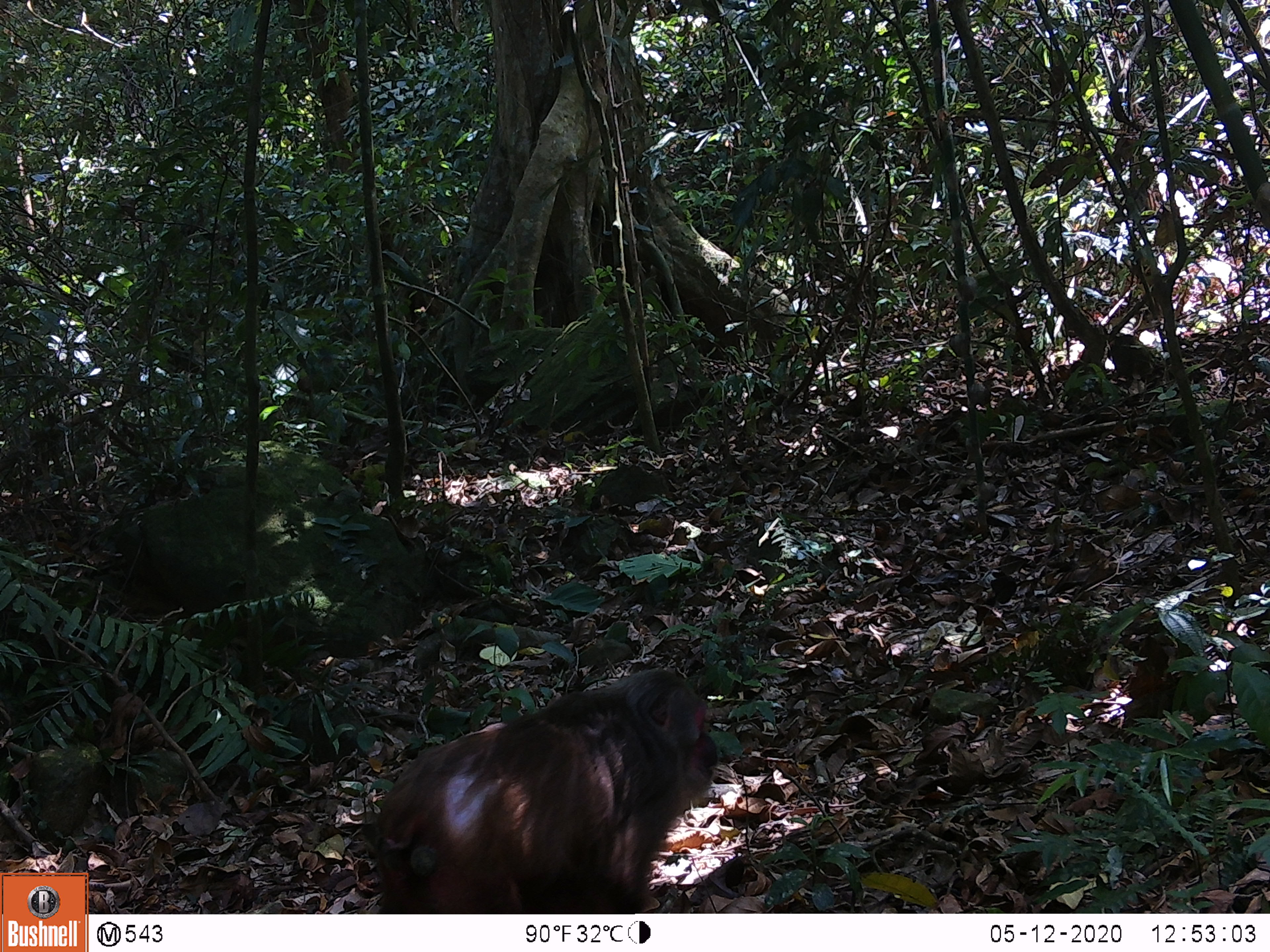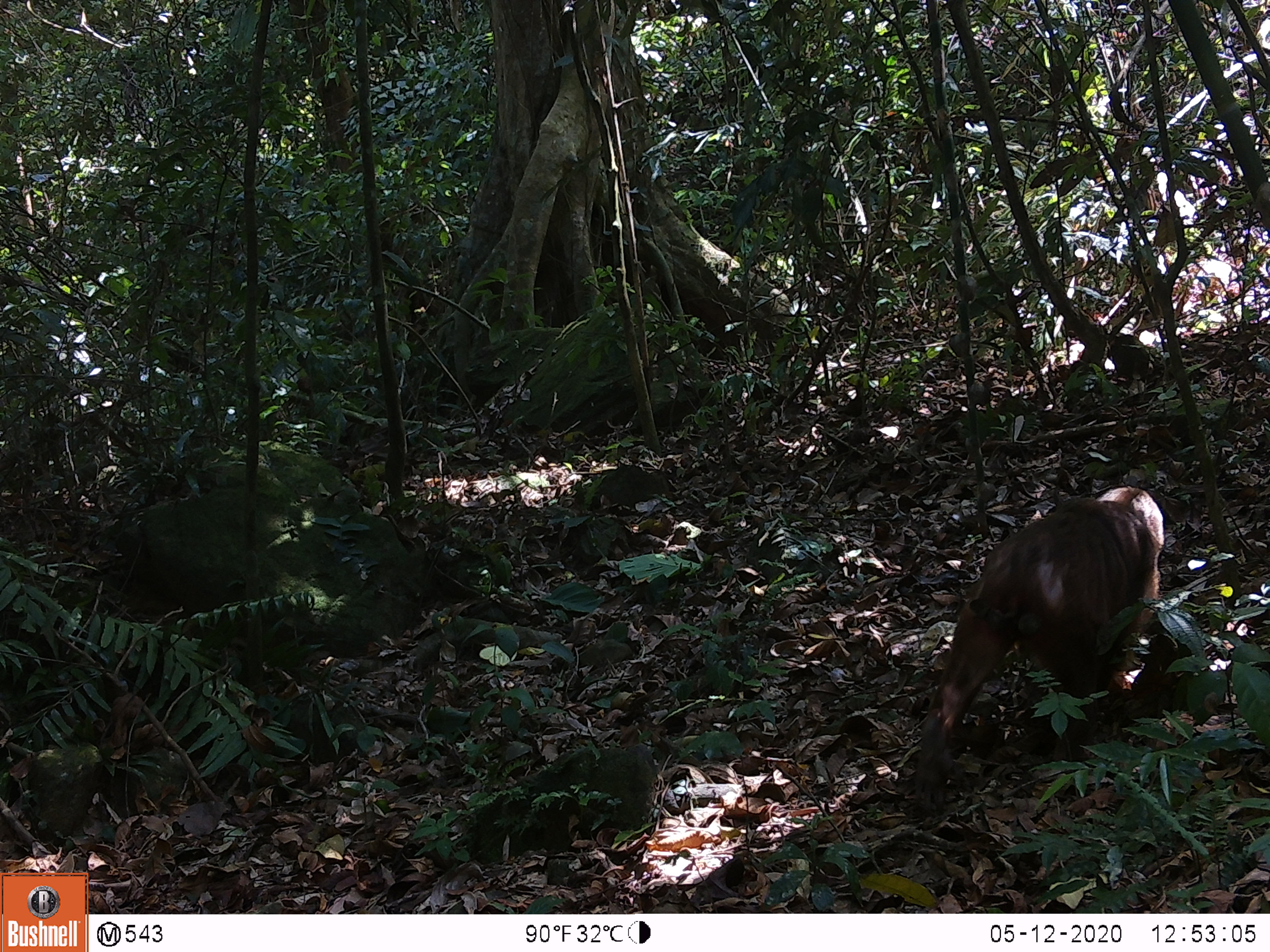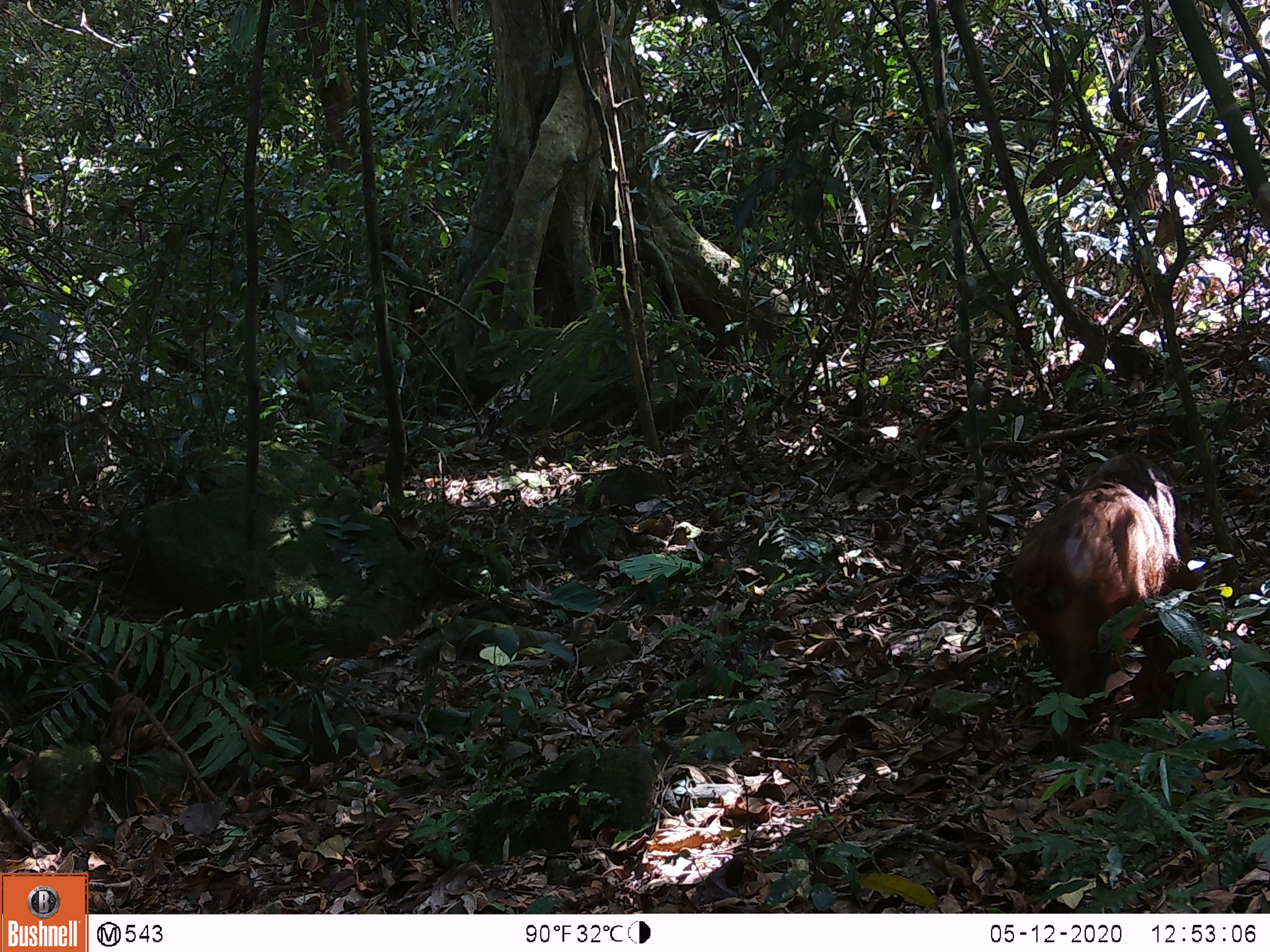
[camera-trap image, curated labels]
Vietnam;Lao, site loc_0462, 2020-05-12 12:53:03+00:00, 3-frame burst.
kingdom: Animalia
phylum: Chordata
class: Mammalia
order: Primates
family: Cercopithecidae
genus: Macaca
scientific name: Macaca arctoides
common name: stump-tailed macaque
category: stump tailed macaque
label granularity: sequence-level